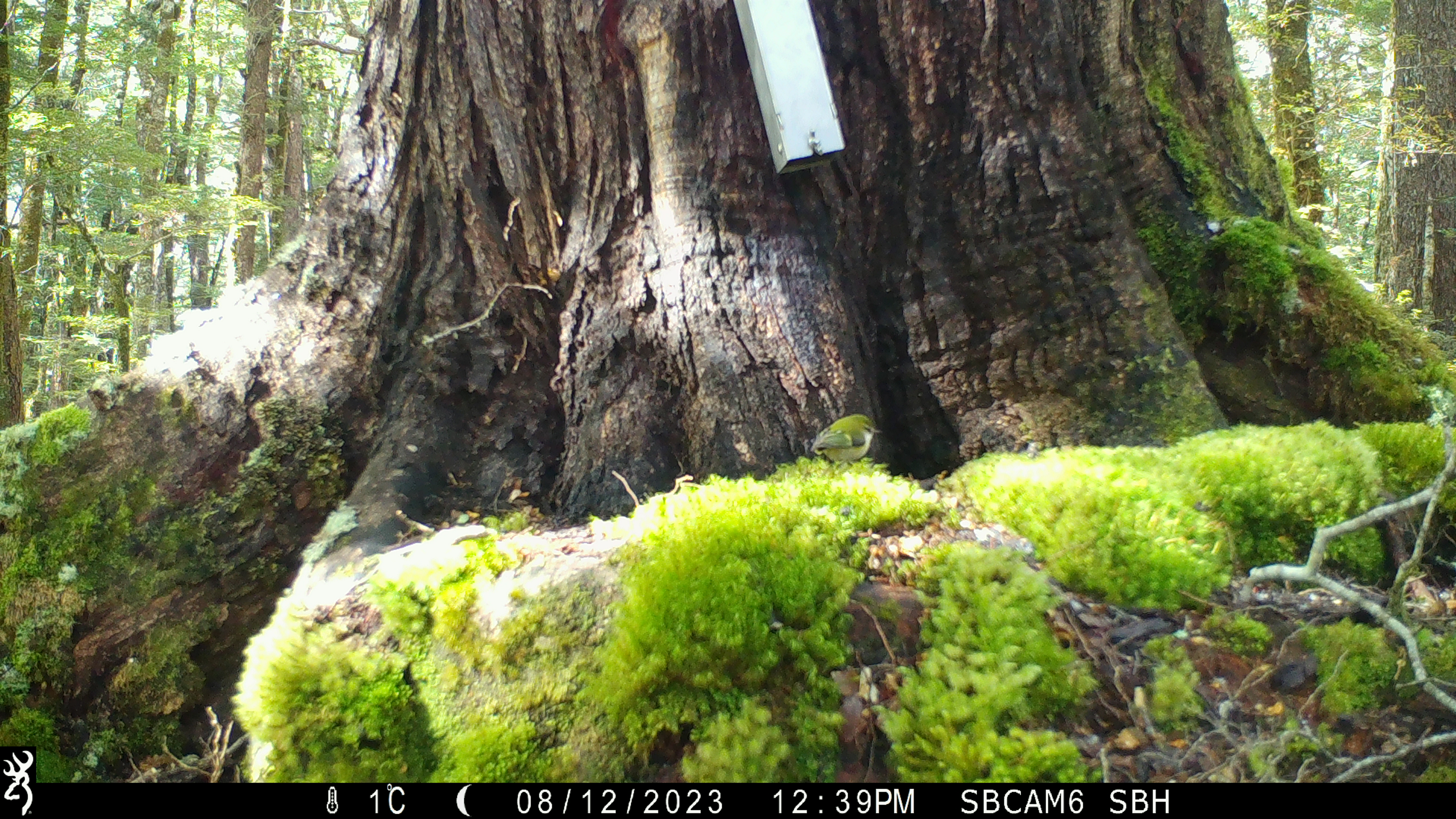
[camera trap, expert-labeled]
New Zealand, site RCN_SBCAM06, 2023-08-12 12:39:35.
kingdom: Animalia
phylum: Chordata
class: Aves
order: Passeriformes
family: Acanthisittidae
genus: Acanthisitta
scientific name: Acanthisitta chloris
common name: rifleman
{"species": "rifleman (Acanthisitta chloris)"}